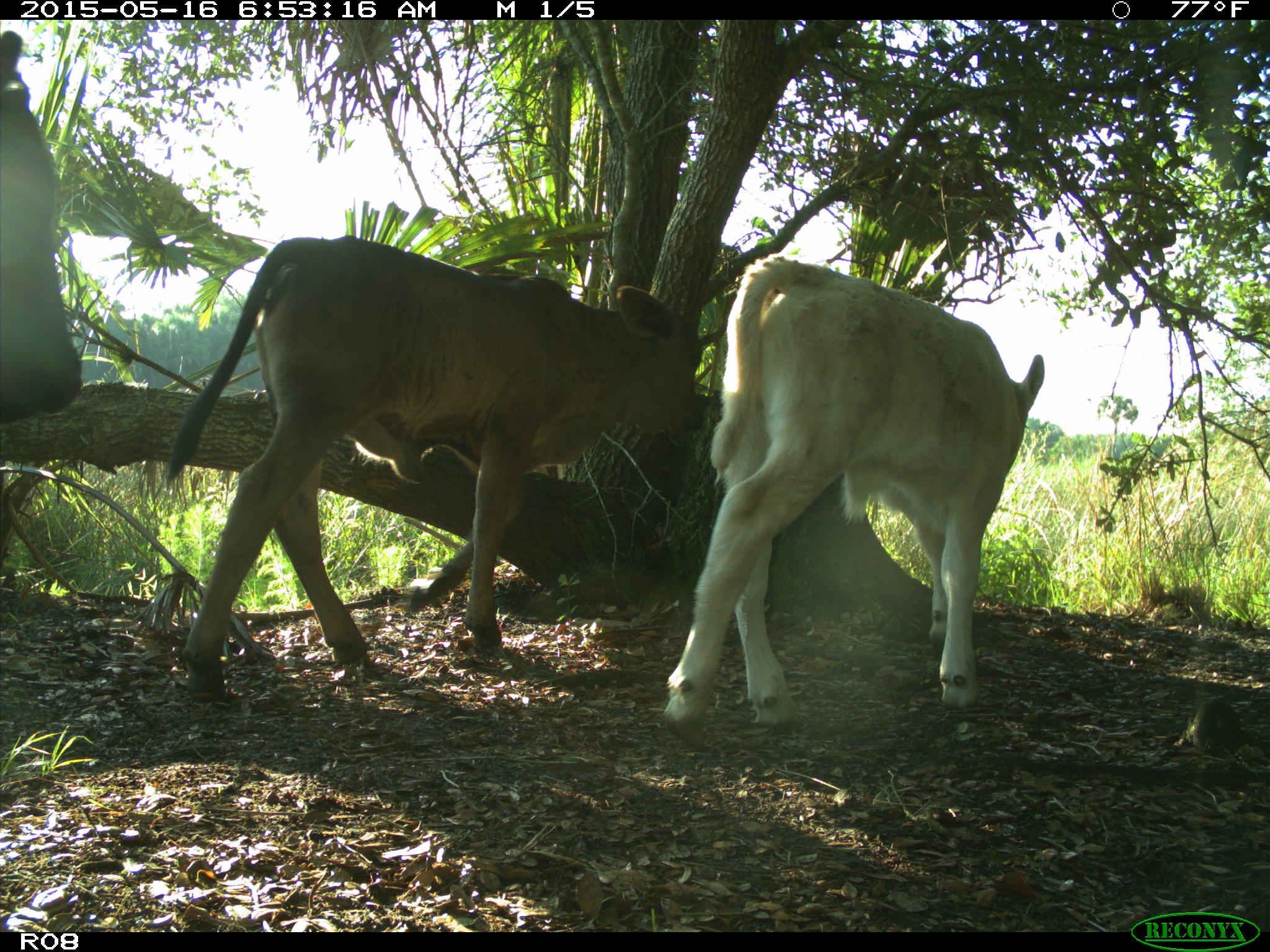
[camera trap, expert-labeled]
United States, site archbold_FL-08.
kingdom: Animalia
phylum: Chordata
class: Mammalia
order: Artiodactyla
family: Bovidae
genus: Bos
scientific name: Bos taurus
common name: domestic cow